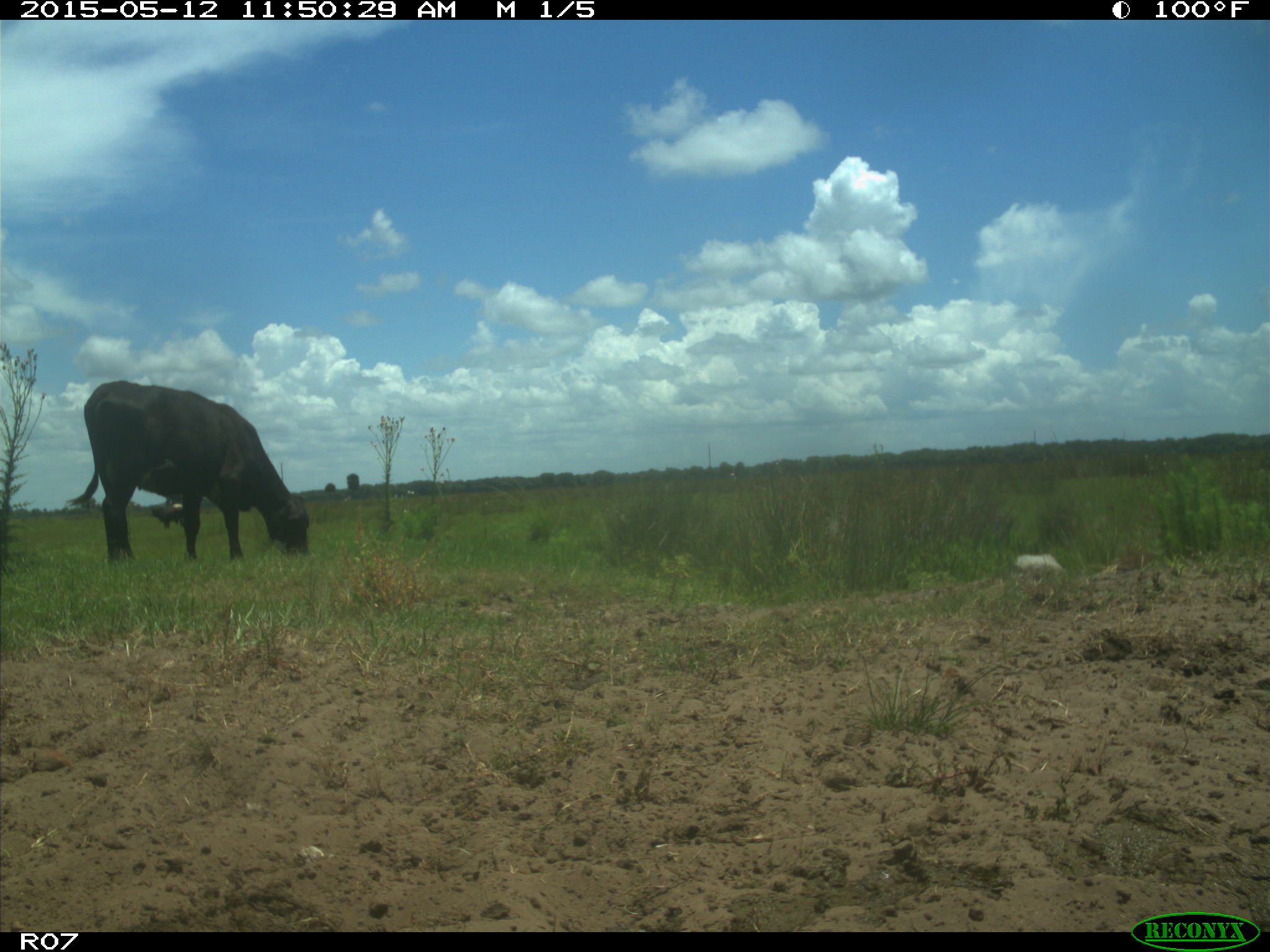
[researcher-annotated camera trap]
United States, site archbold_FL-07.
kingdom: Animalia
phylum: Chordata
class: Mammalia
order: Artiodactyla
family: Bovidae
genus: Bos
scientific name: Bos taurus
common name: domestic cow